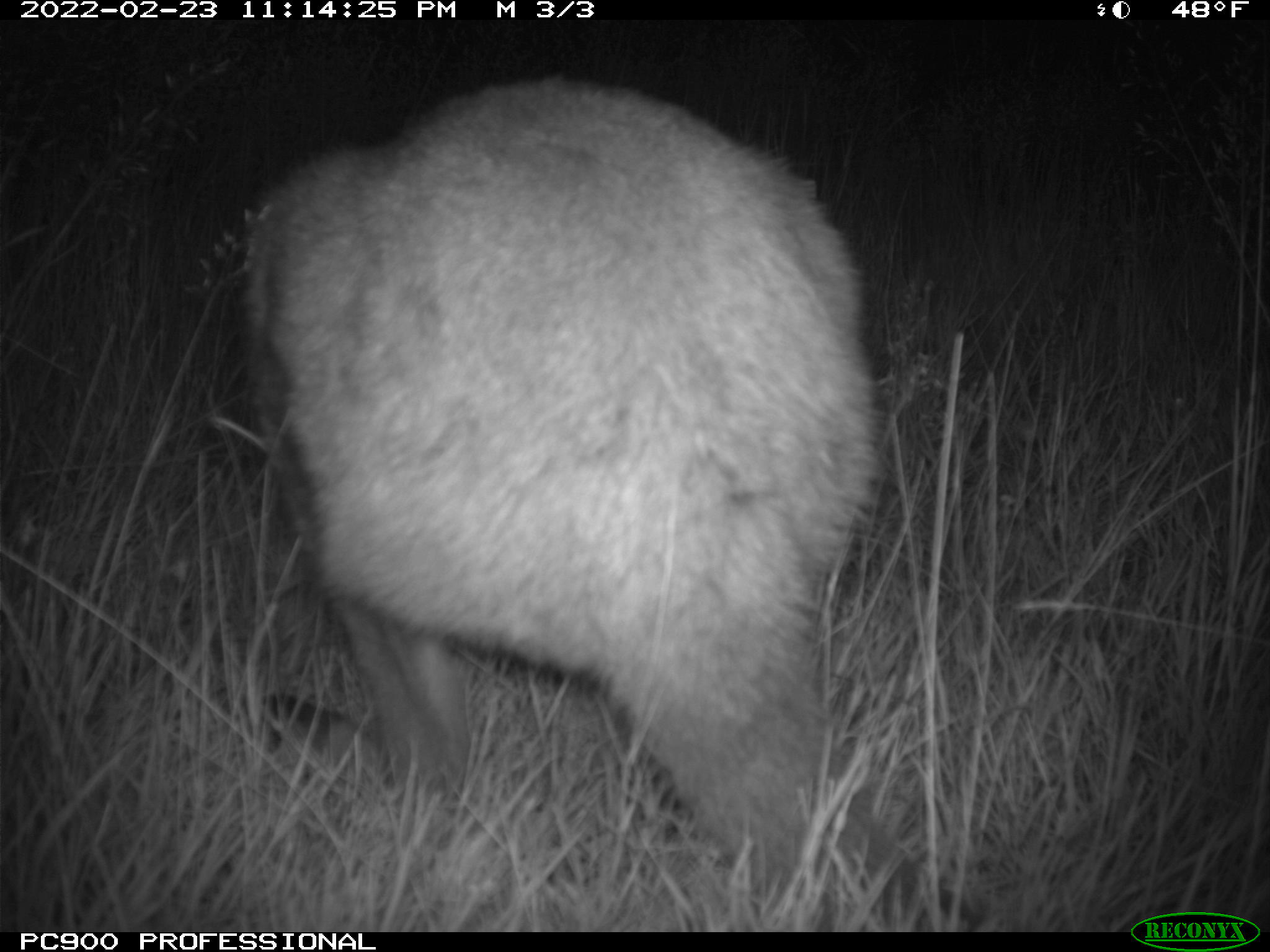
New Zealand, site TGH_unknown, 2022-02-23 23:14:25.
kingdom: Animalia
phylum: Chordata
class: Mammalia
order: Diprotodontia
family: Macropodidae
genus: Notamacropus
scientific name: Notamacropus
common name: wallaby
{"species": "wallaby (Notamacropus)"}